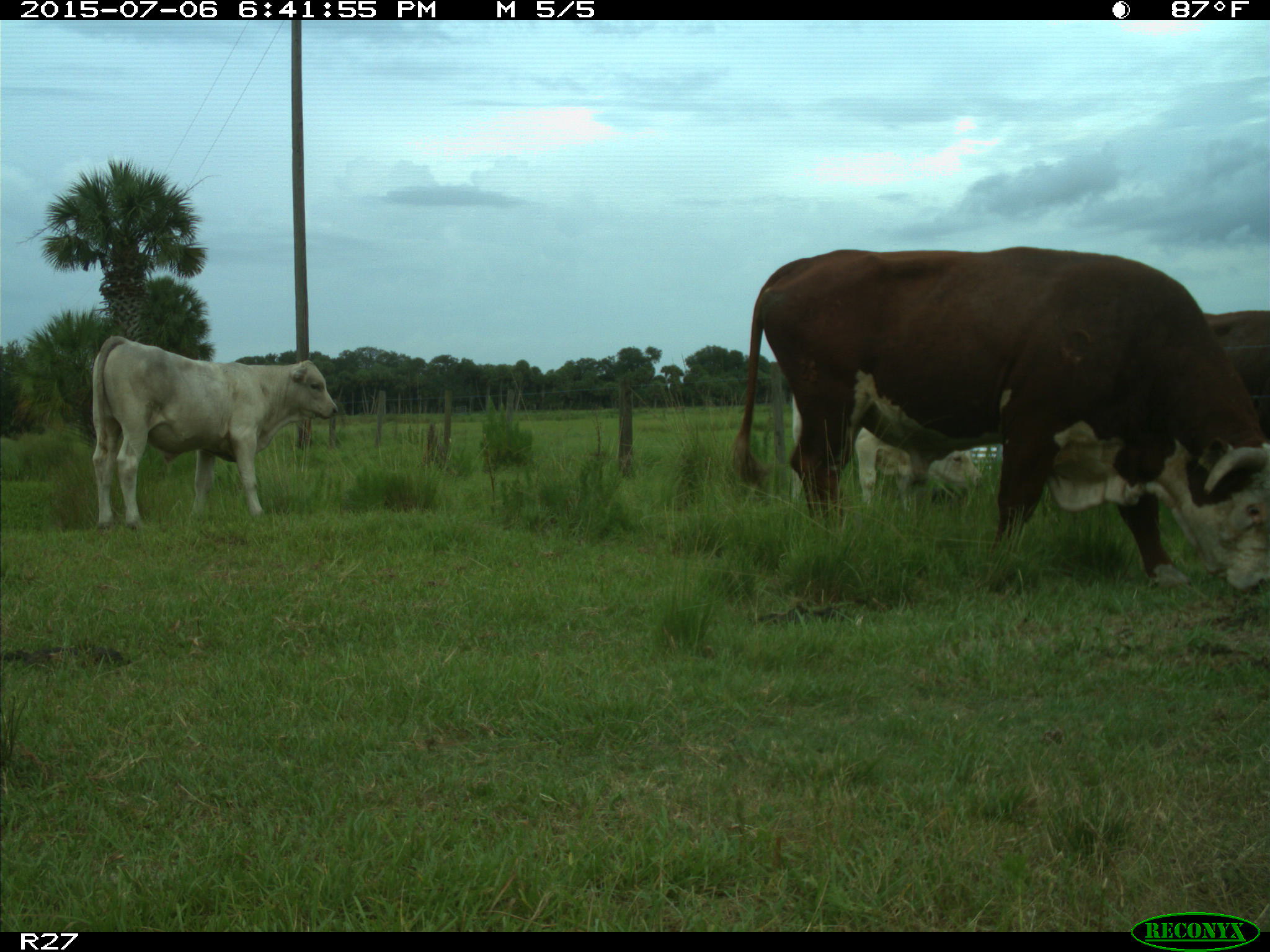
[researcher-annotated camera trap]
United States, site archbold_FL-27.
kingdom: Animalia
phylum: Chordata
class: Mammalia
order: Artiodactyla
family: Bovidae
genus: Bos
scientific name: Bos taurus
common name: domestic cow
Bos taurus (domestic cow).